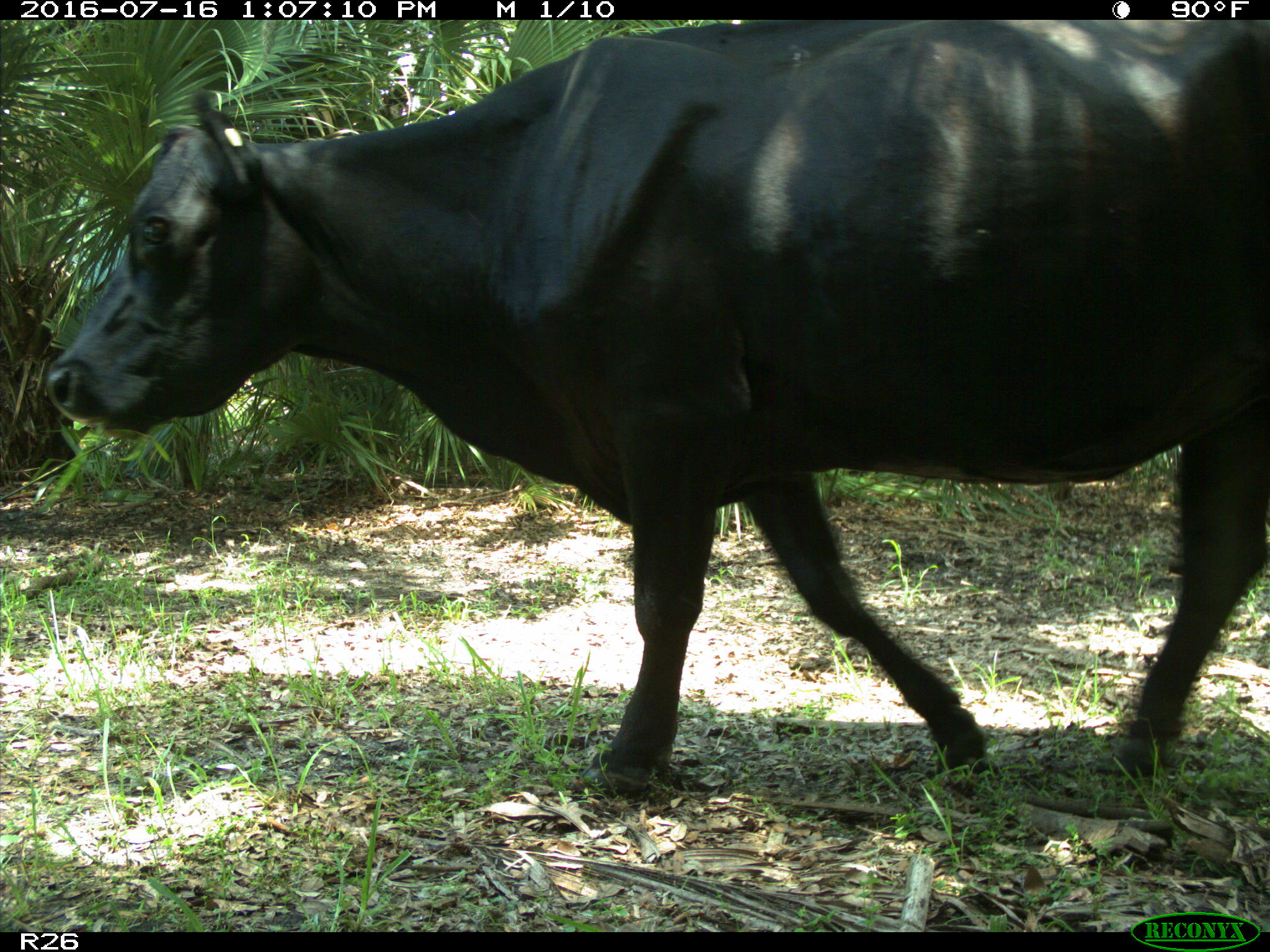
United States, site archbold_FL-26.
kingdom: Animalia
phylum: Chordata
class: Mammalia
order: Artiodactyla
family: Bovidae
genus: Bos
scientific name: Bos taurus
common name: domestic cow